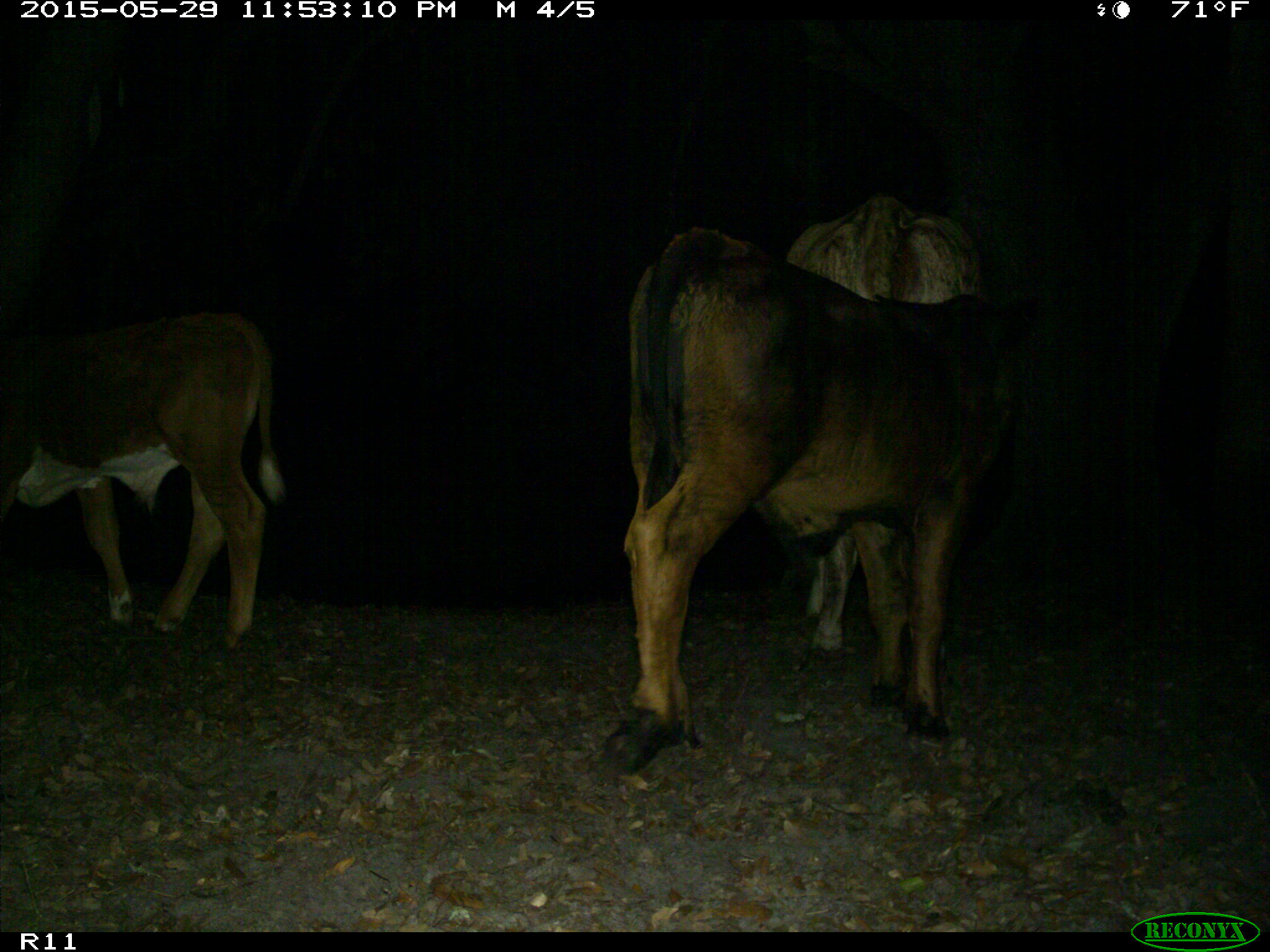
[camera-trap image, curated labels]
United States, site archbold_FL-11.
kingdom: Animalia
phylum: Chordata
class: Mammalia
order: Artiodactyla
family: Bovidae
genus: Bos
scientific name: Bos taurus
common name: domestic cow